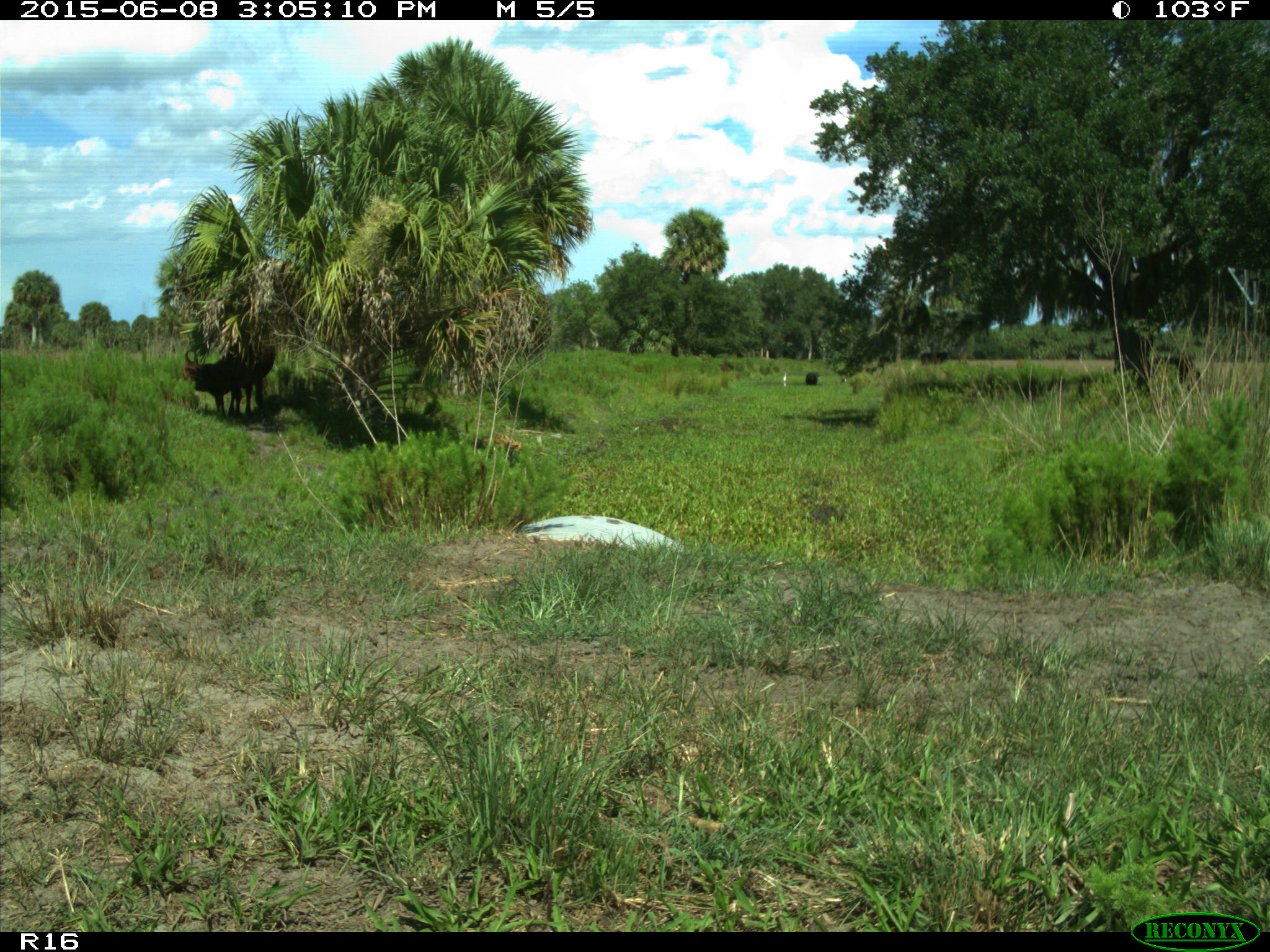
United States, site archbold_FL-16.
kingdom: Animalia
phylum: Chordata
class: Mammalia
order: Artiodactyla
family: Bovidae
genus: Bos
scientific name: Bos taurus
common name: domestic cow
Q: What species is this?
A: Bos taurus (domestic cow).